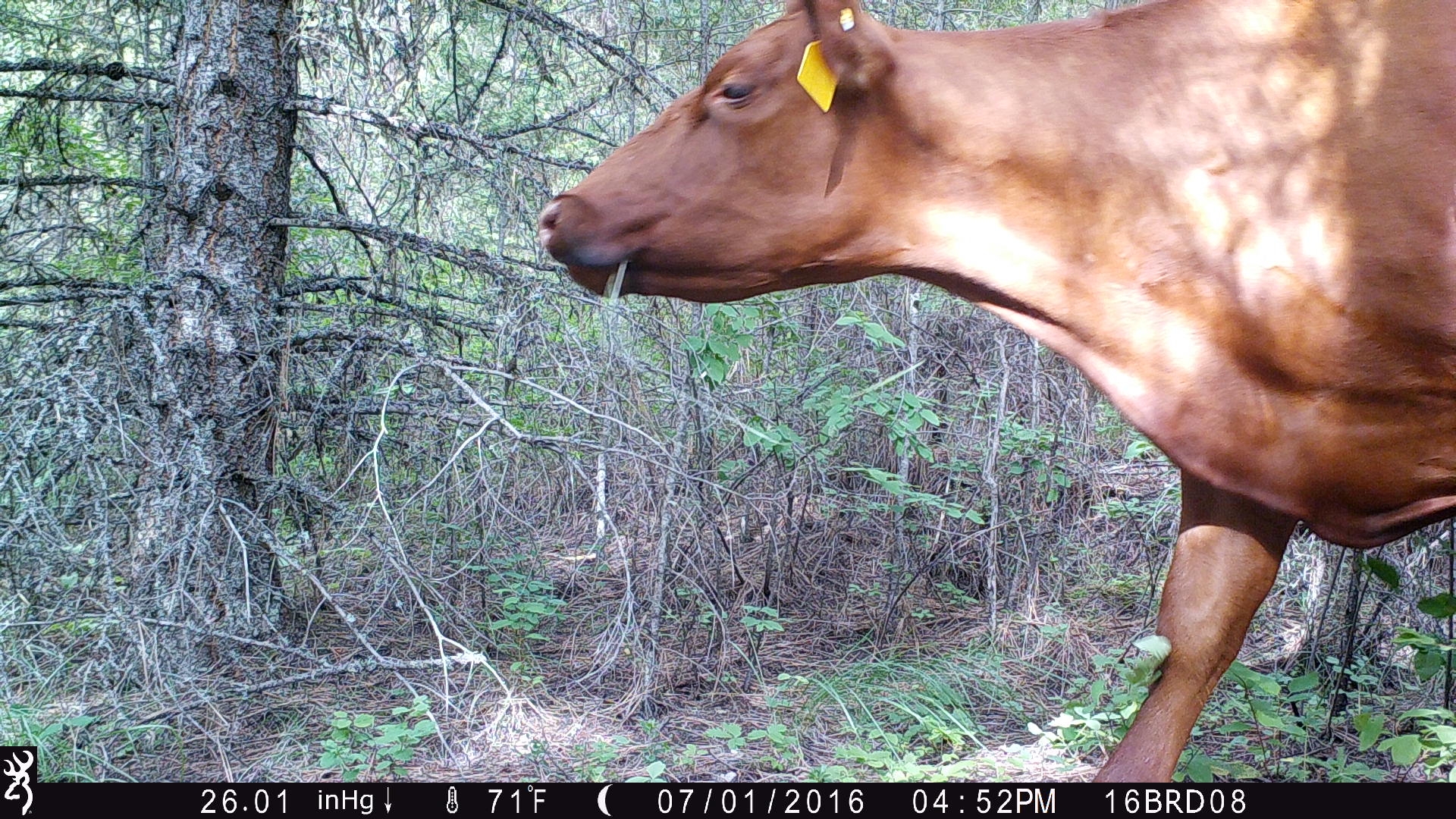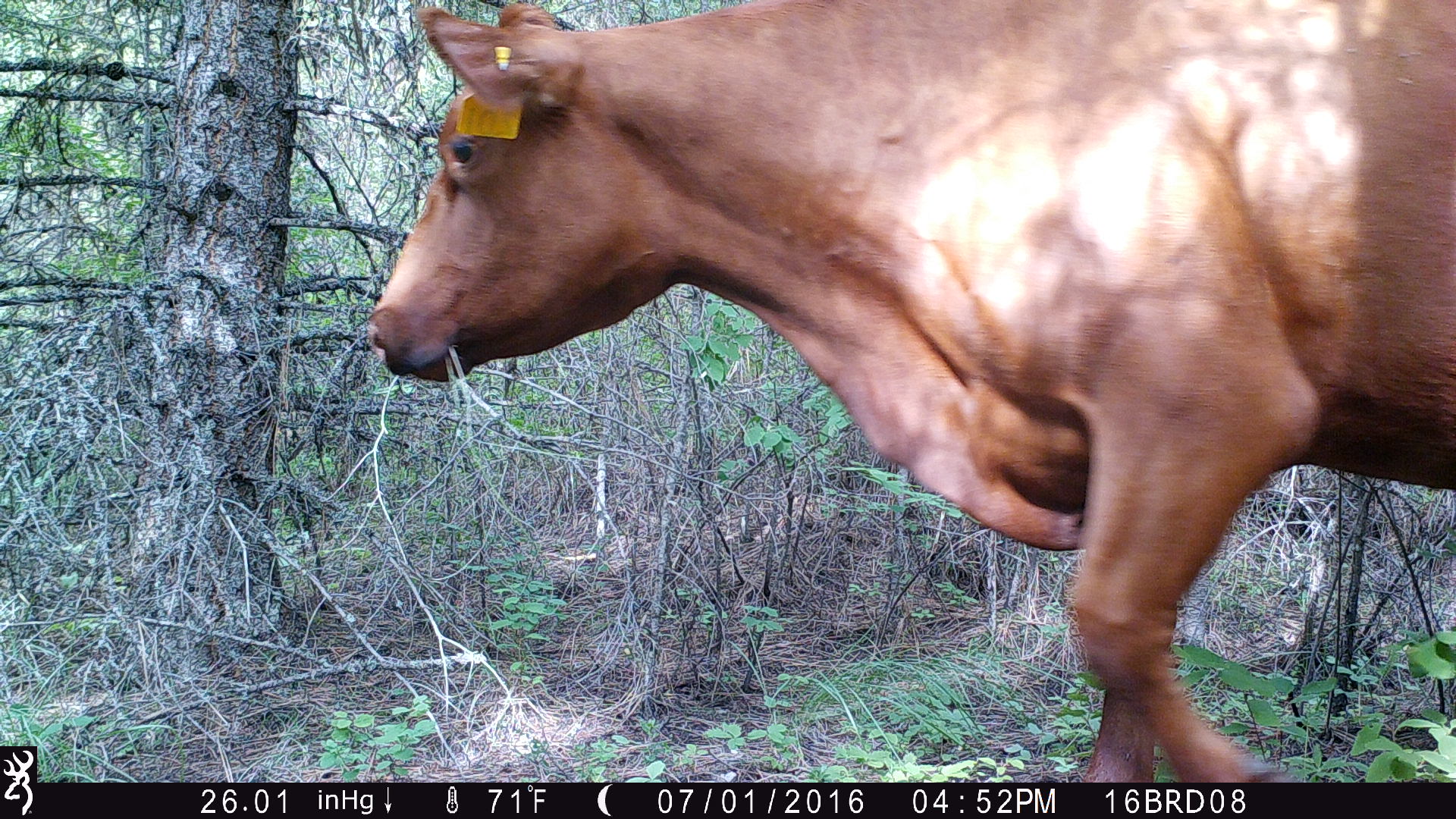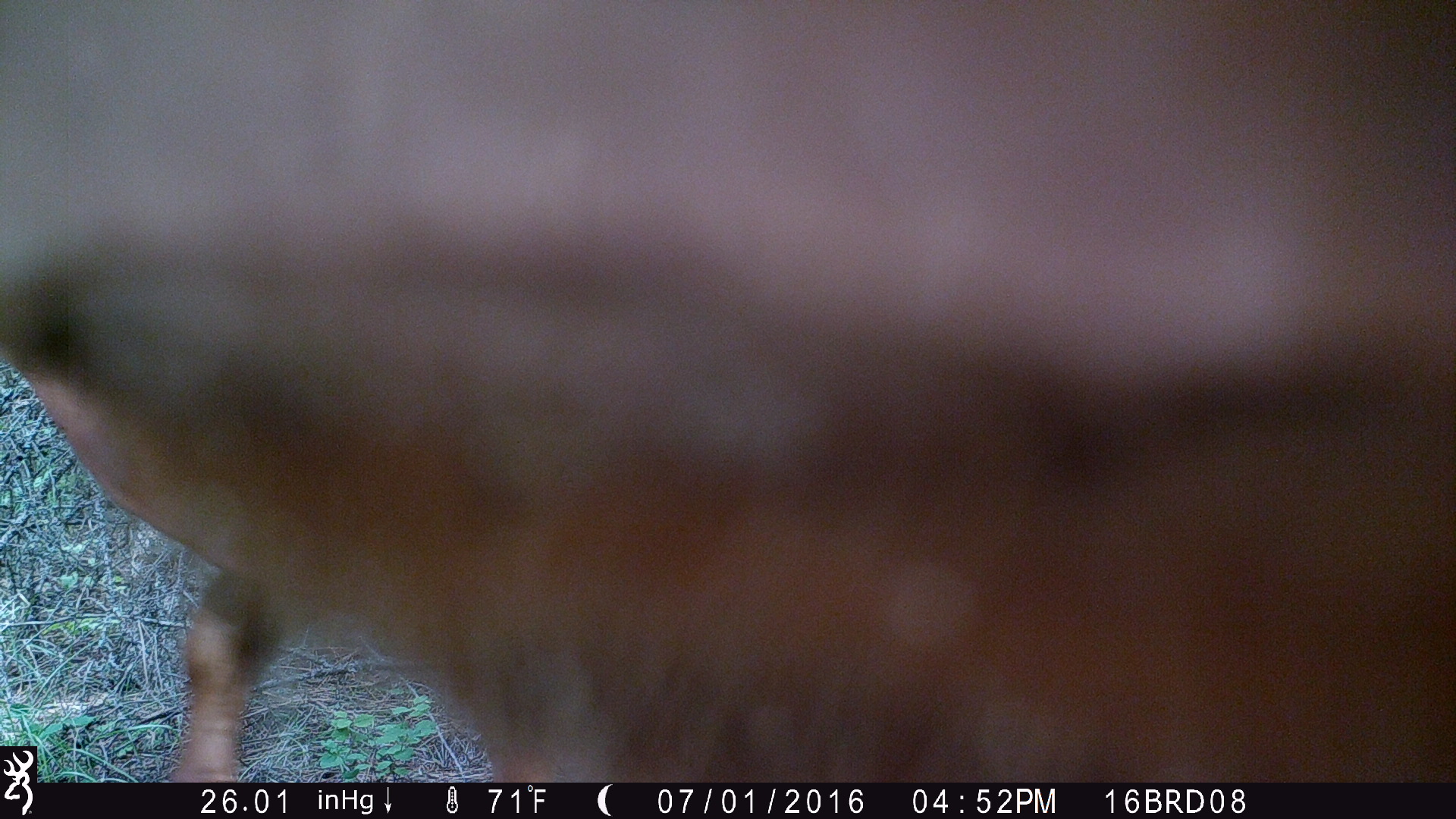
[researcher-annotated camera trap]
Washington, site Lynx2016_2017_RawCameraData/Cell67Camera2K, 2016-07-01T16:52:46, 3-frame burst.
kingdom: Animalia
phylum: Chordata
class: Mammalia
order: Artiodactyla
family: Bovidae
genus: Bos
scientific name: Bos taurus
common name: domestic cattle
Domestic cattle (Bos taurus). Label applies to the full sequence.